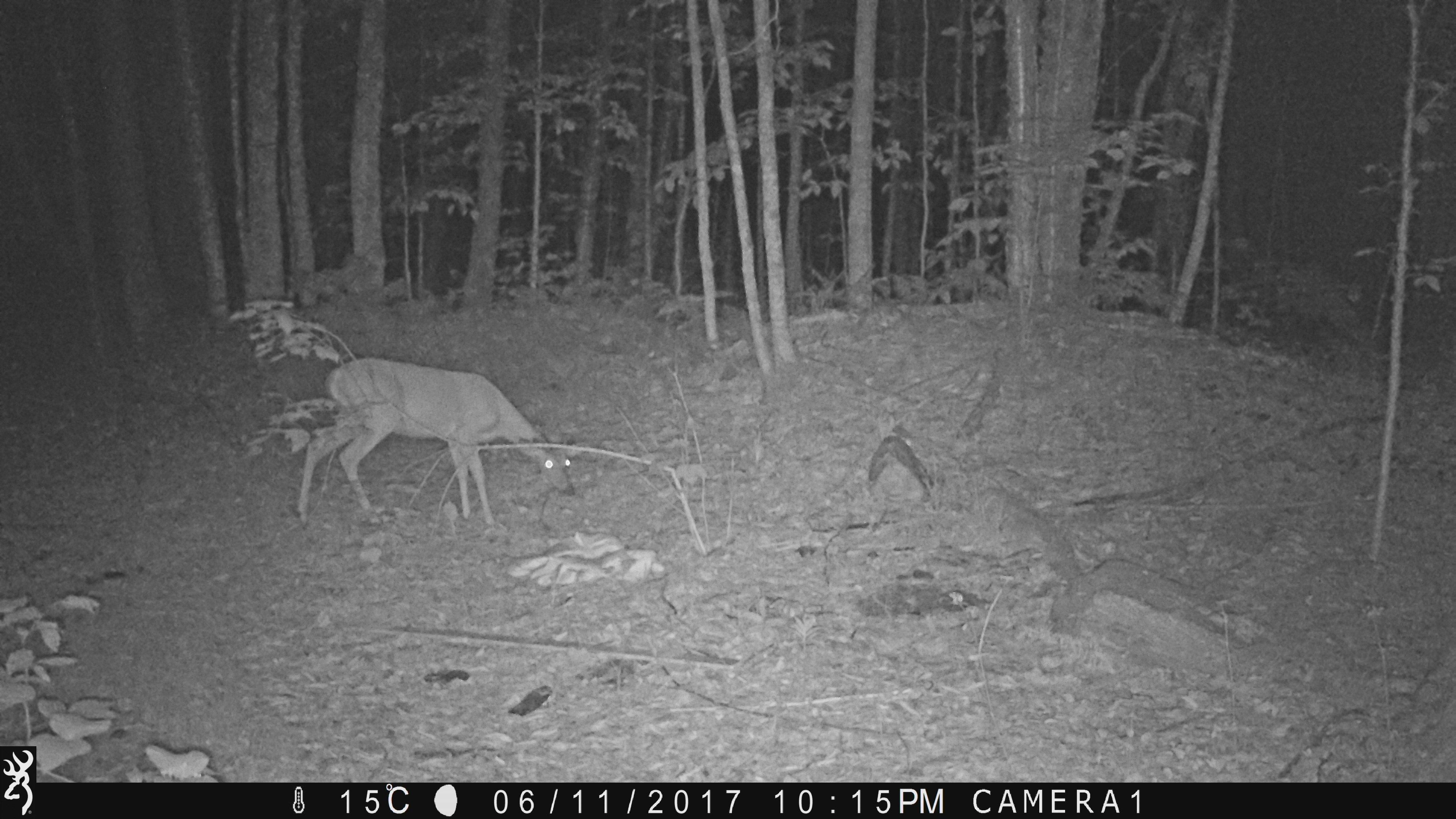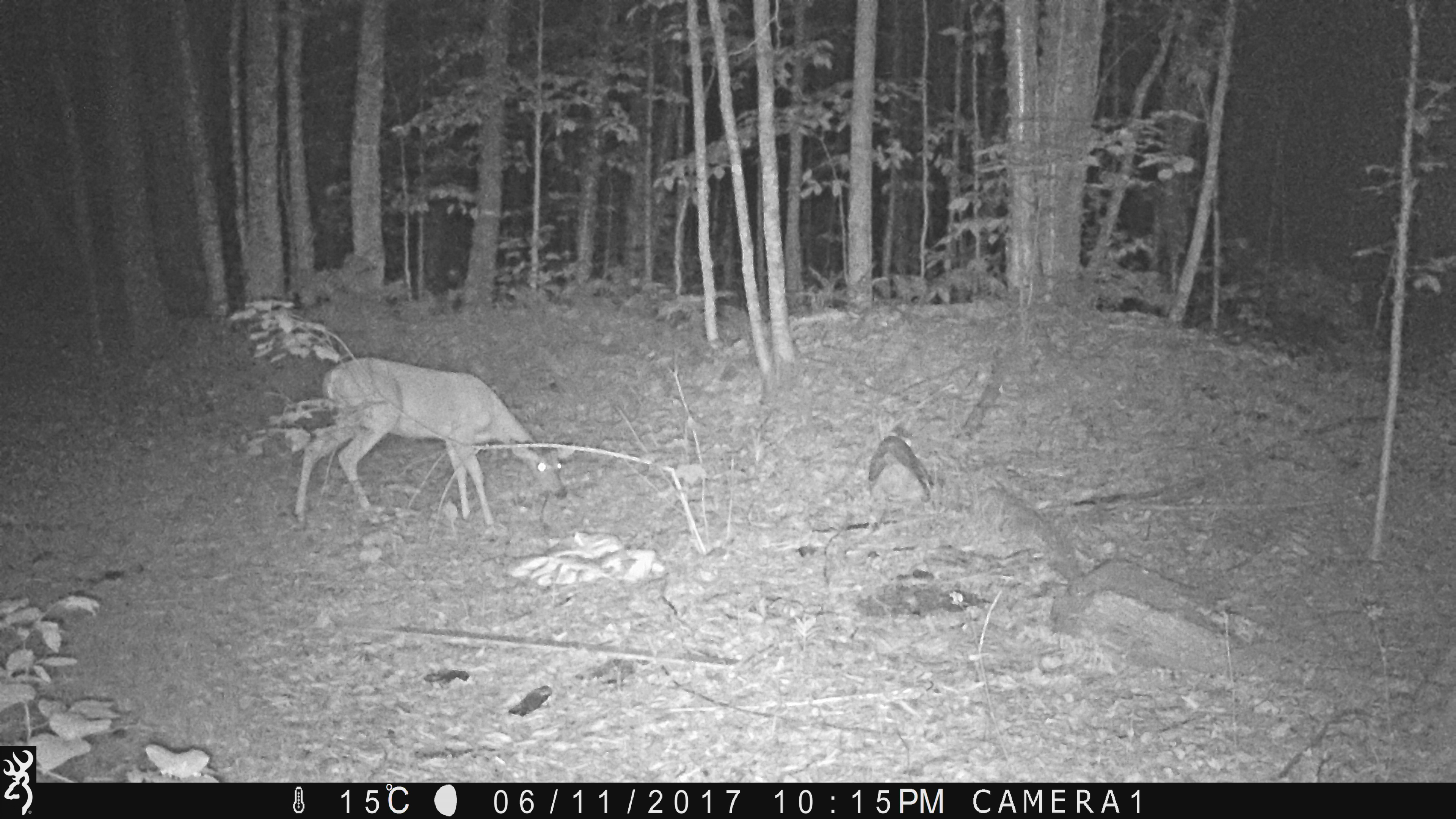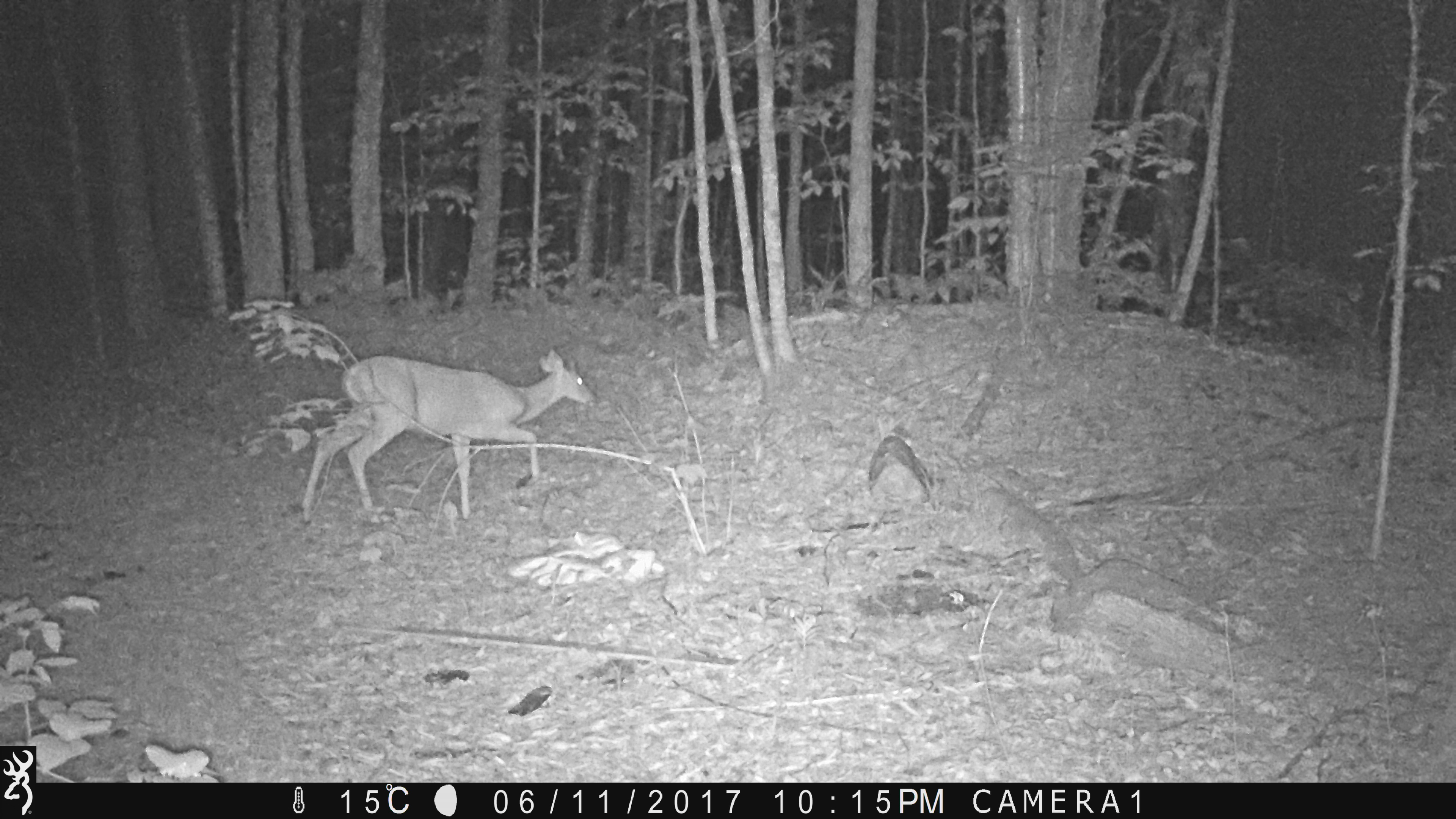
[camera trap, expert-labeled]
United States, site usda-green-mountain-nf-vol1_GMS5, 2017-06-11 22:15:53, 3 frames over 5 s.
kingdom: Animalia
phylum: Chordata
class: Mammalia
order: Artiodactyla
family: Cervidae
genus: Odocoileus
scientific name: Odocoileus virginianus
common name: white-tailed deer